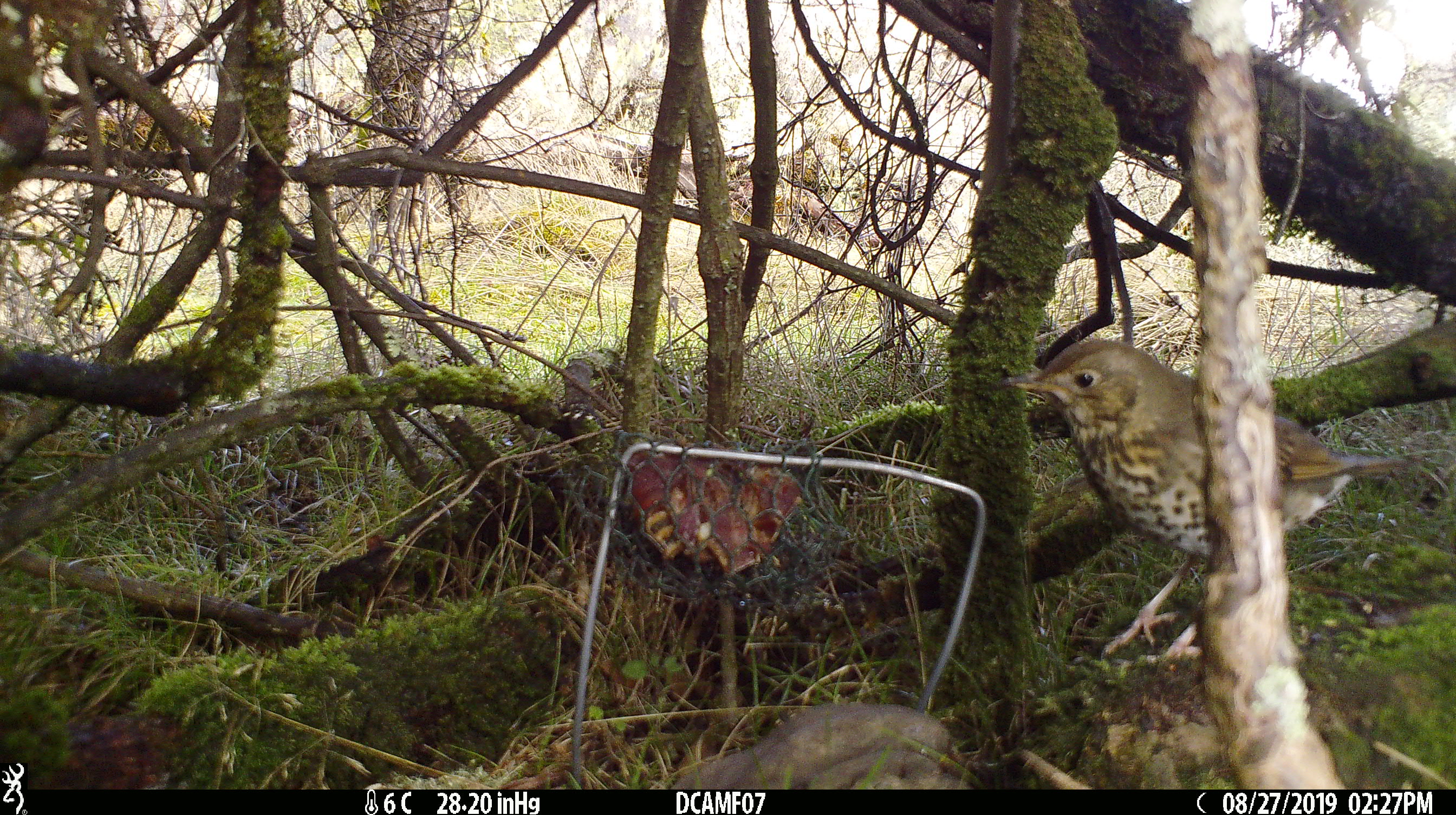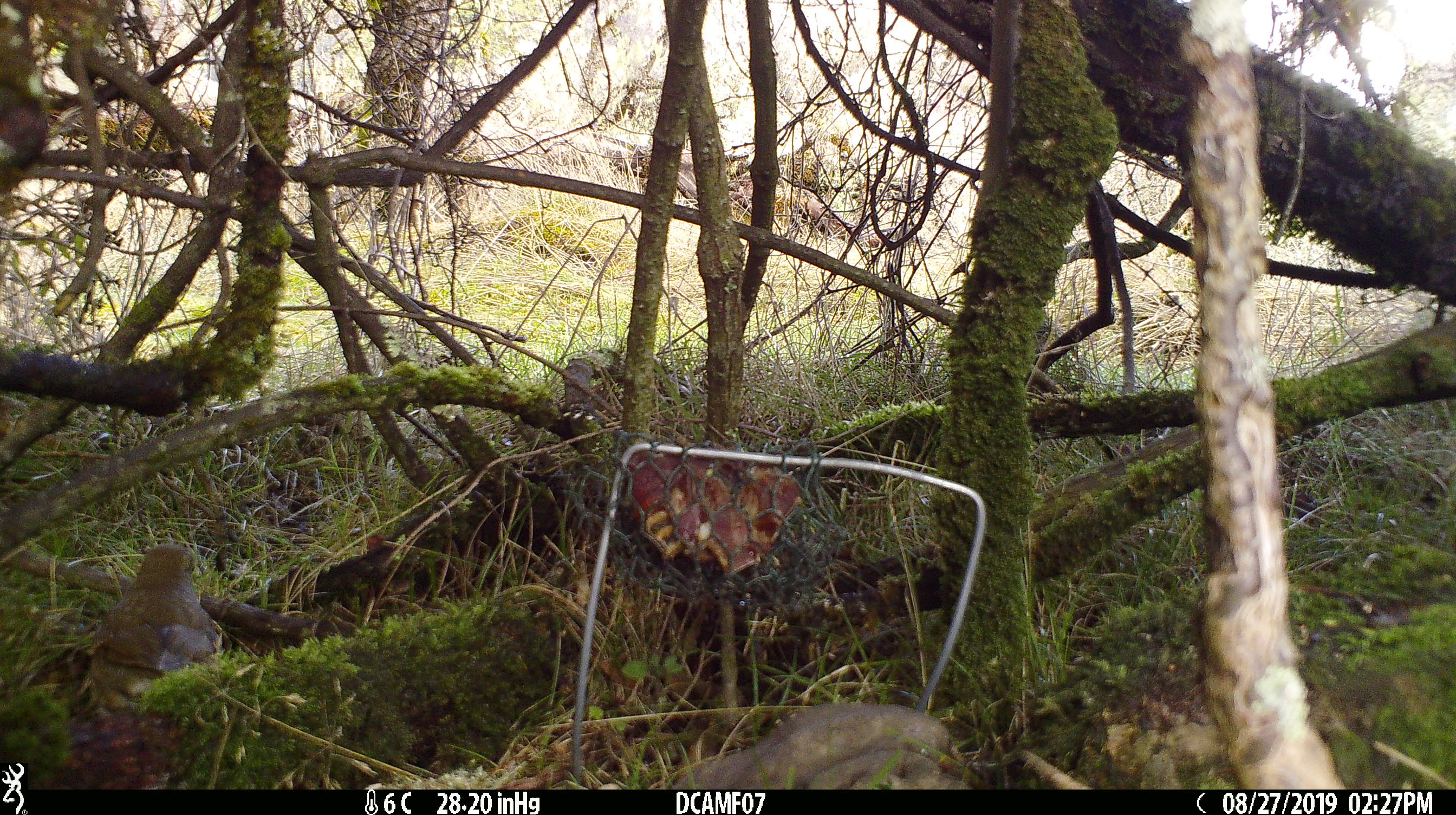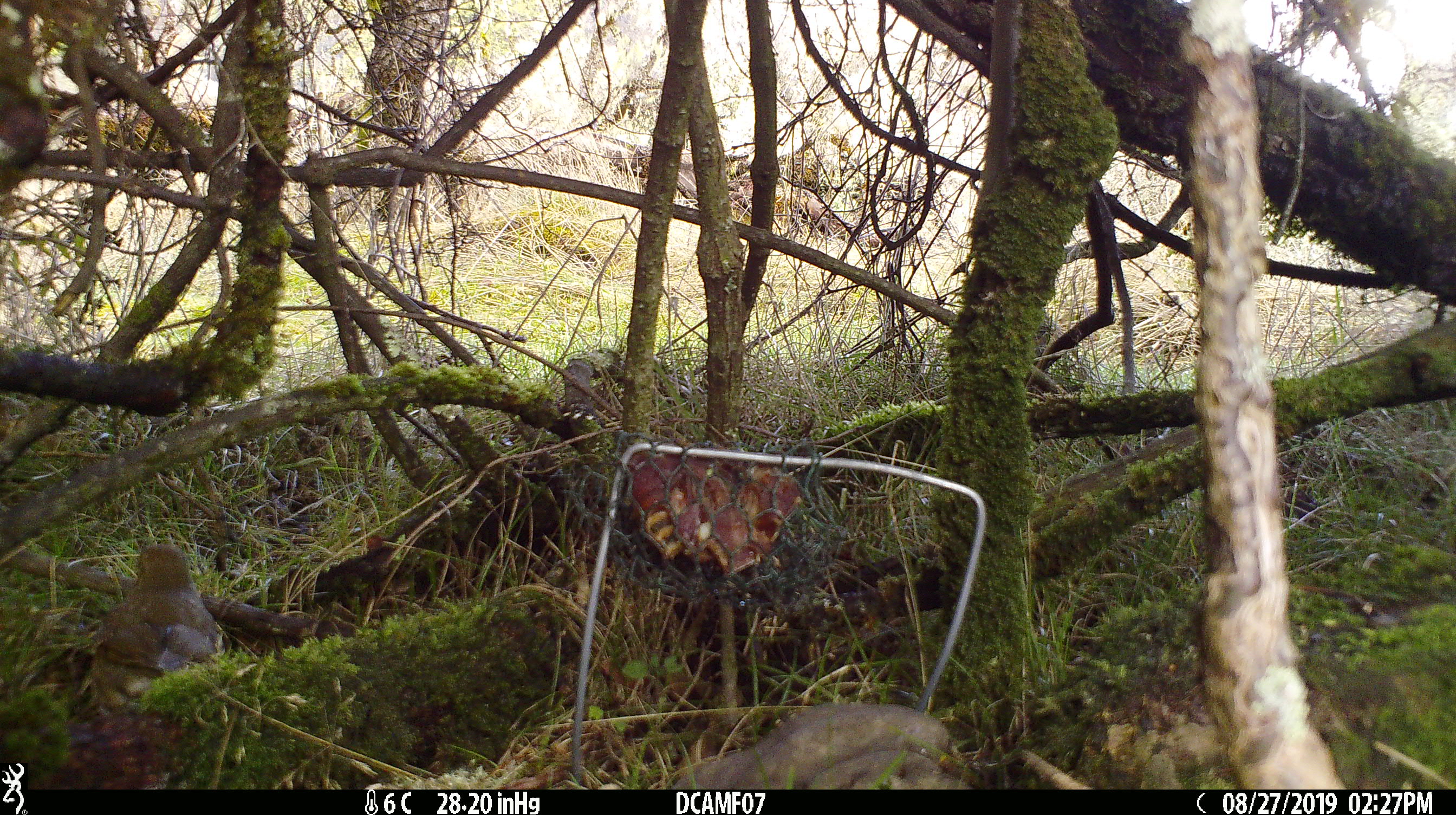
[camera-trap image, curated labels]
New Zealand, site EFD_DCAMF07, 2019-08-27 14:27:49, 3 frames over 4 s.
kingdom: Animalia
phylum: Chordata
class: Aves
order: Passeriformes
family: Turdidae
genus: Turdus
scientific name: Turdus philomelos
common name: song thrush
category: thrush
Thrush (song thrush) (Turdus philomelos).